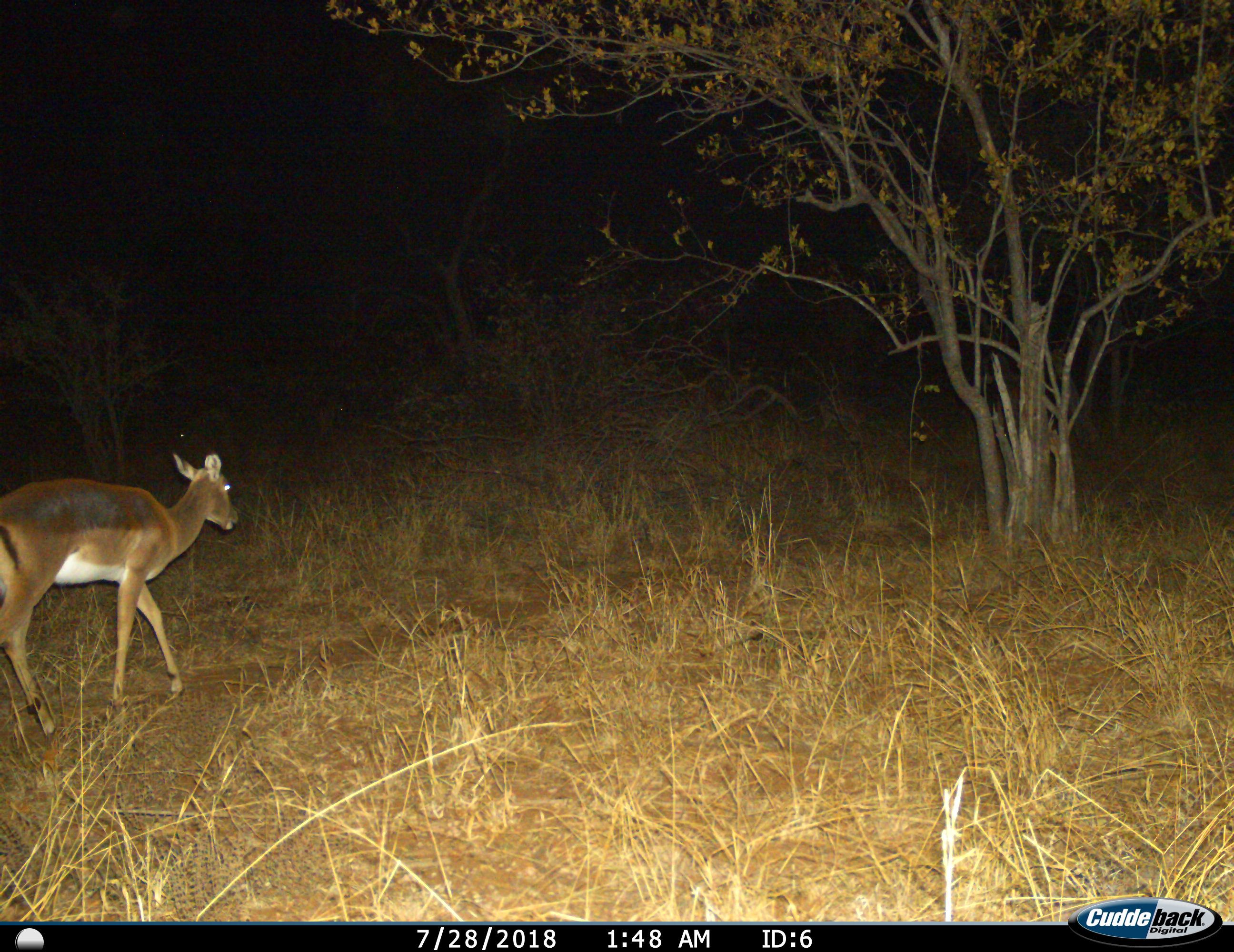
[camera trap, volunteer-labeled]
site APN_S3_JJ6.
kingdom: Animalia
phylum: Chordata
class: Mammalia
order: Artiodactyla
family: Bovidae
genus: Aepyceros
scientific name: Aepyceros melampus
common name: impala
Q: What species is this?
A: Impala (Aepyceros melampus).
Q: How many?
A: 1.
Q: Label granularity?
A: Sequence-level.